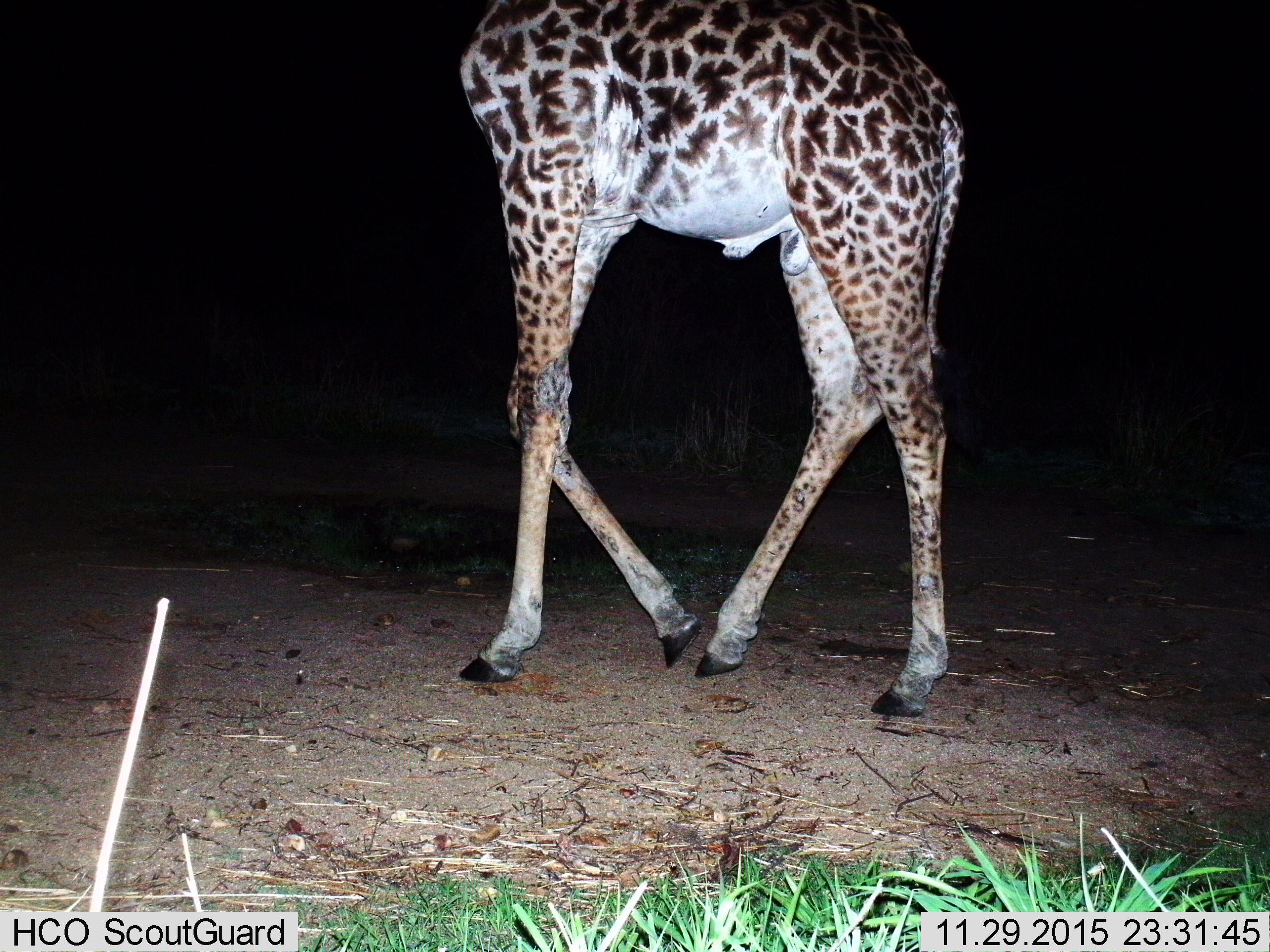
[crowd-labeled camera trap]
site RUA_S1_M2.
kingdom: Animalia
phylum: Chordata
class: Mammalia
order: Artiodactyla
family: Giraffidae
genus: Giraffa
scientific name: Giraffa camelopardalis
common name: giraffe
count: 1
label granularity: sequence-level